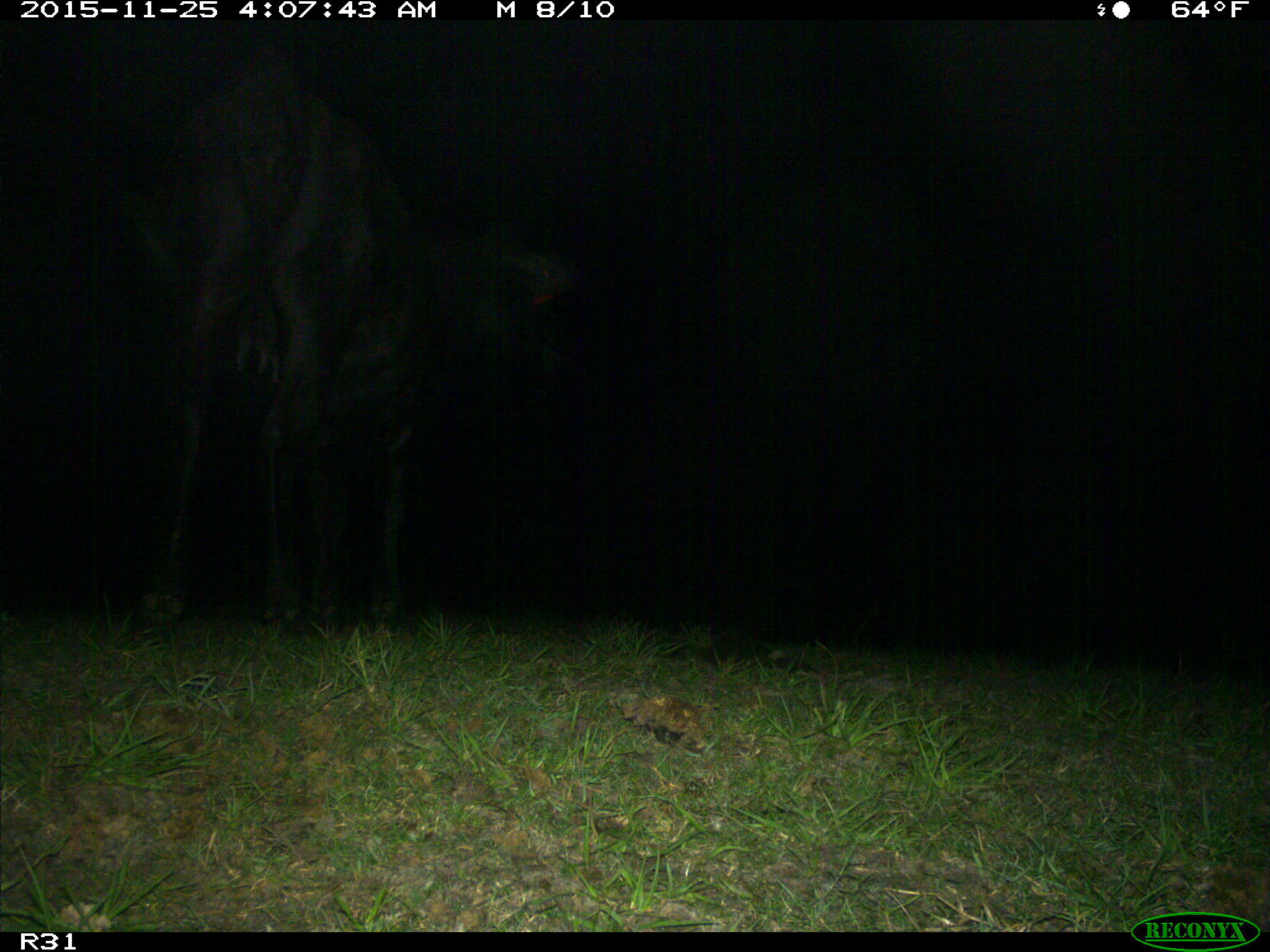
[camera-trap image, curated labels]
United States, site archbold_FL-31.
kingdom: Animalia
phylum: Chordata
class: Mammalia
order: Artiodactyla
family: Bovidae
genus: Bos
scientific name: Bos taurus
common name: domestic cow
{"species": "Bos taurus (domestic cow)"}